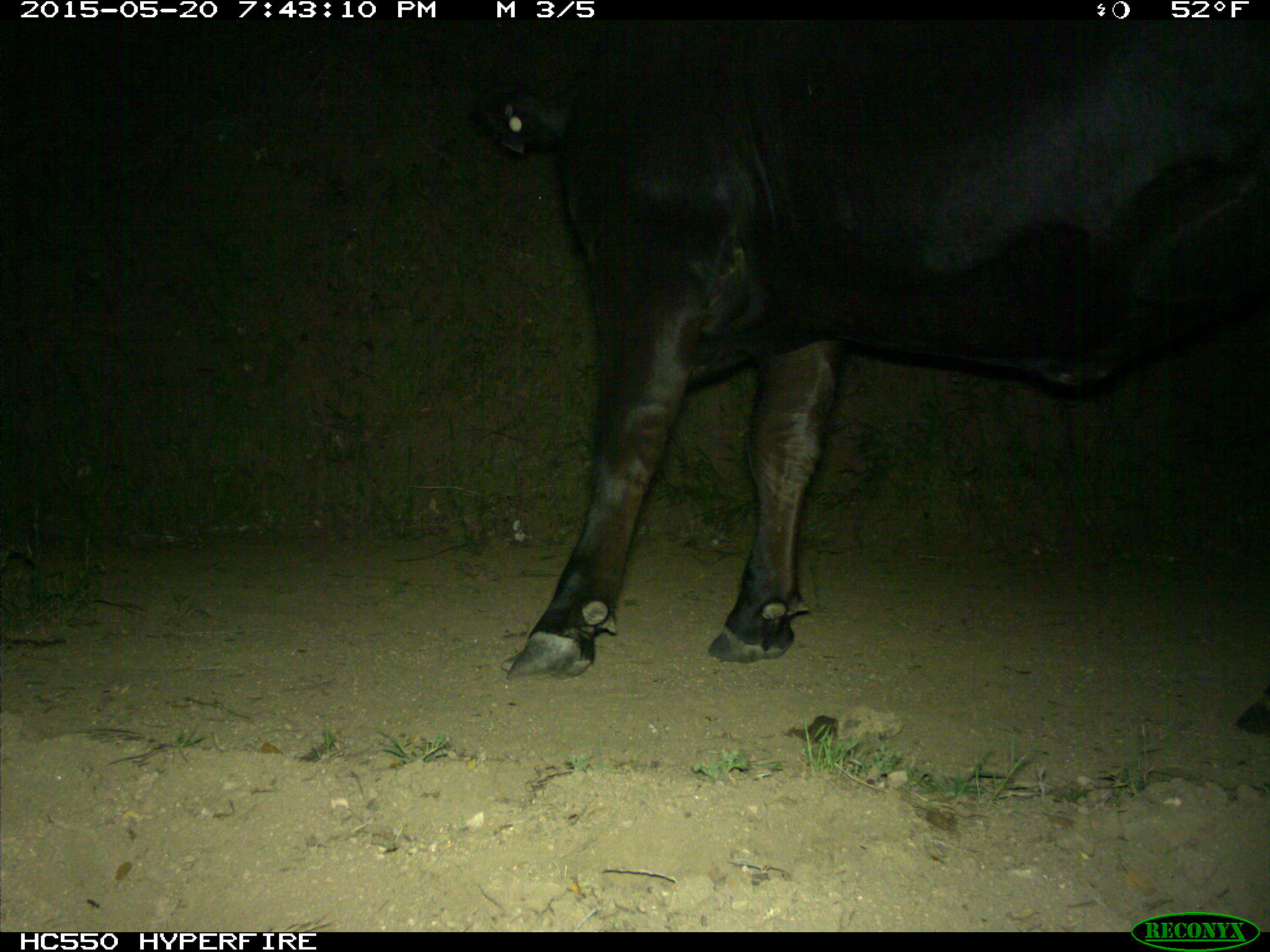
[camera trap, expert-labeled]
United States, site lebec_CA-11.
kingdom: Animalia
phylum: Chordata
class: Mammalia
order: Artiodactyla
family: Bovidae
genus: Bos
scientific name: Bos taurus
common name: domestic cow